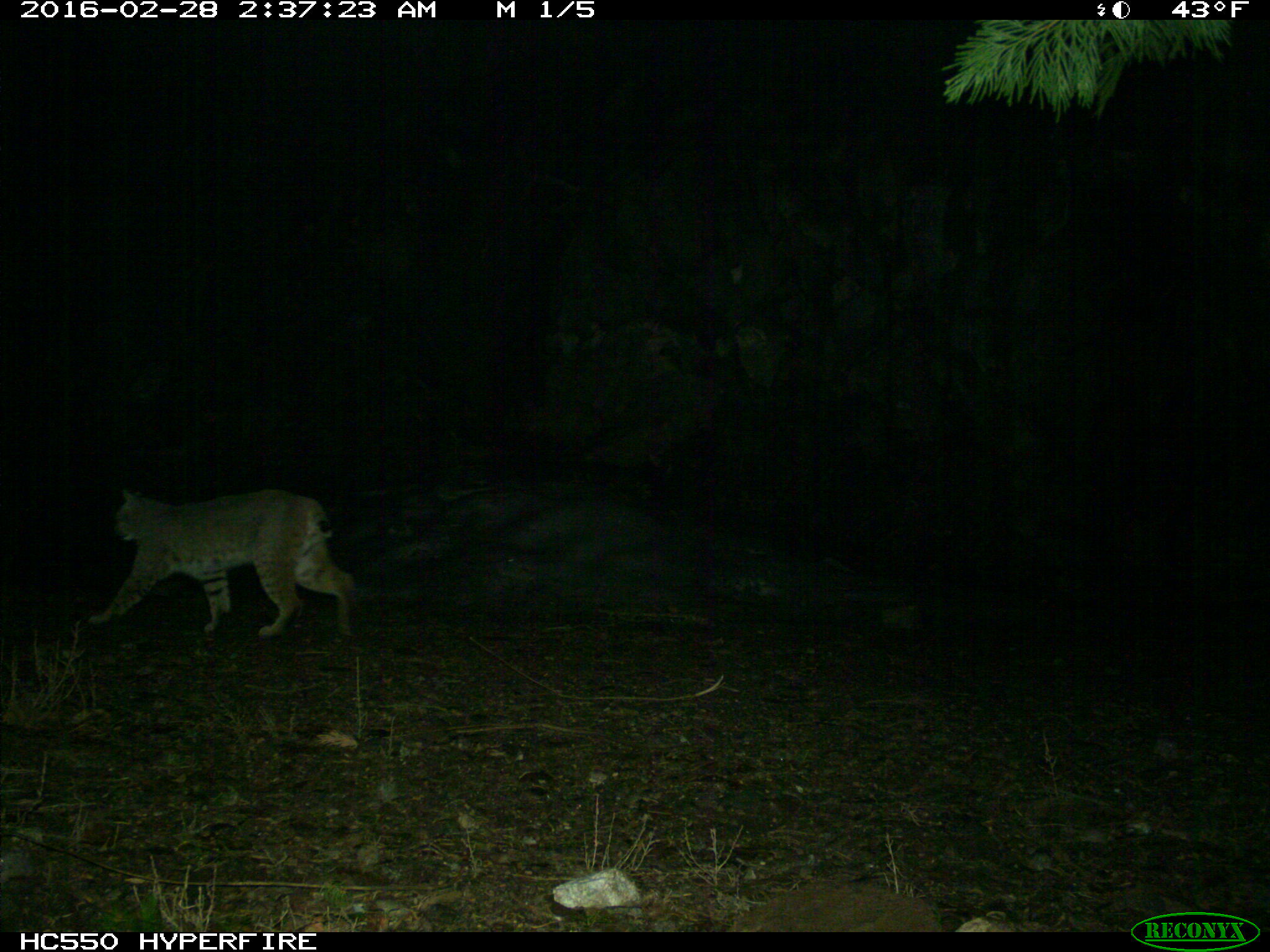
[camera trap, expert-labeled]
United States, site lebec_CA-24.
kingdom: Animalia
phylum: Chordata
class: Mammalia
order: Carnivora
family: Felidae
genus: Lynx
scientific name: Lynx rufus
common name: bobcat